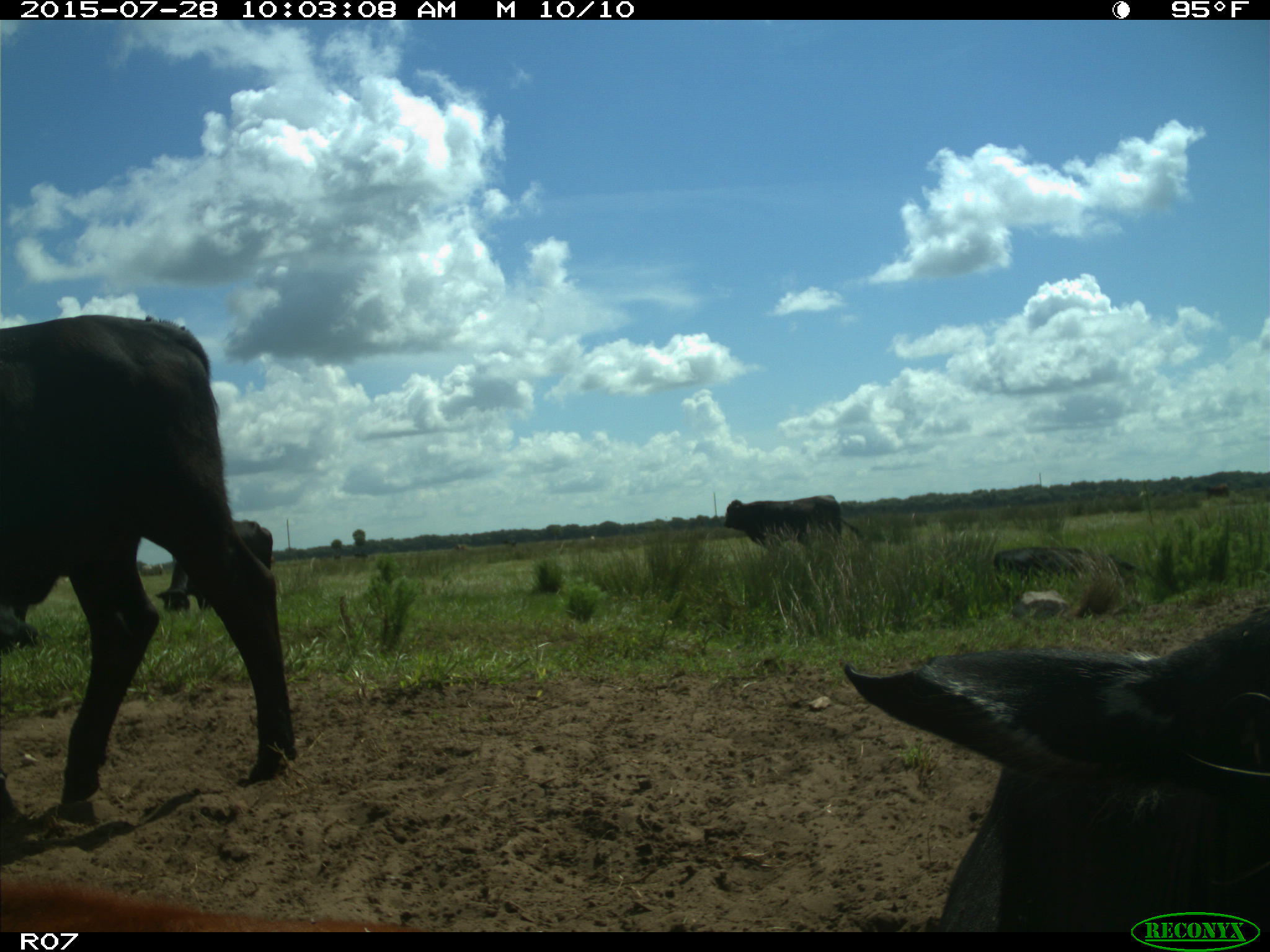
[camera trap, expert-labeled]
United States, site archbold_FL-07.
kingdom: Animalia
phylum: Chordata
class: Mammalia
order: Artiodactyla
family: Bovidae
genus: Bos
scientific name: Bos taurus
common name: domestic cow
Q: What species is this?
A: Bos taurus (domestic cow).